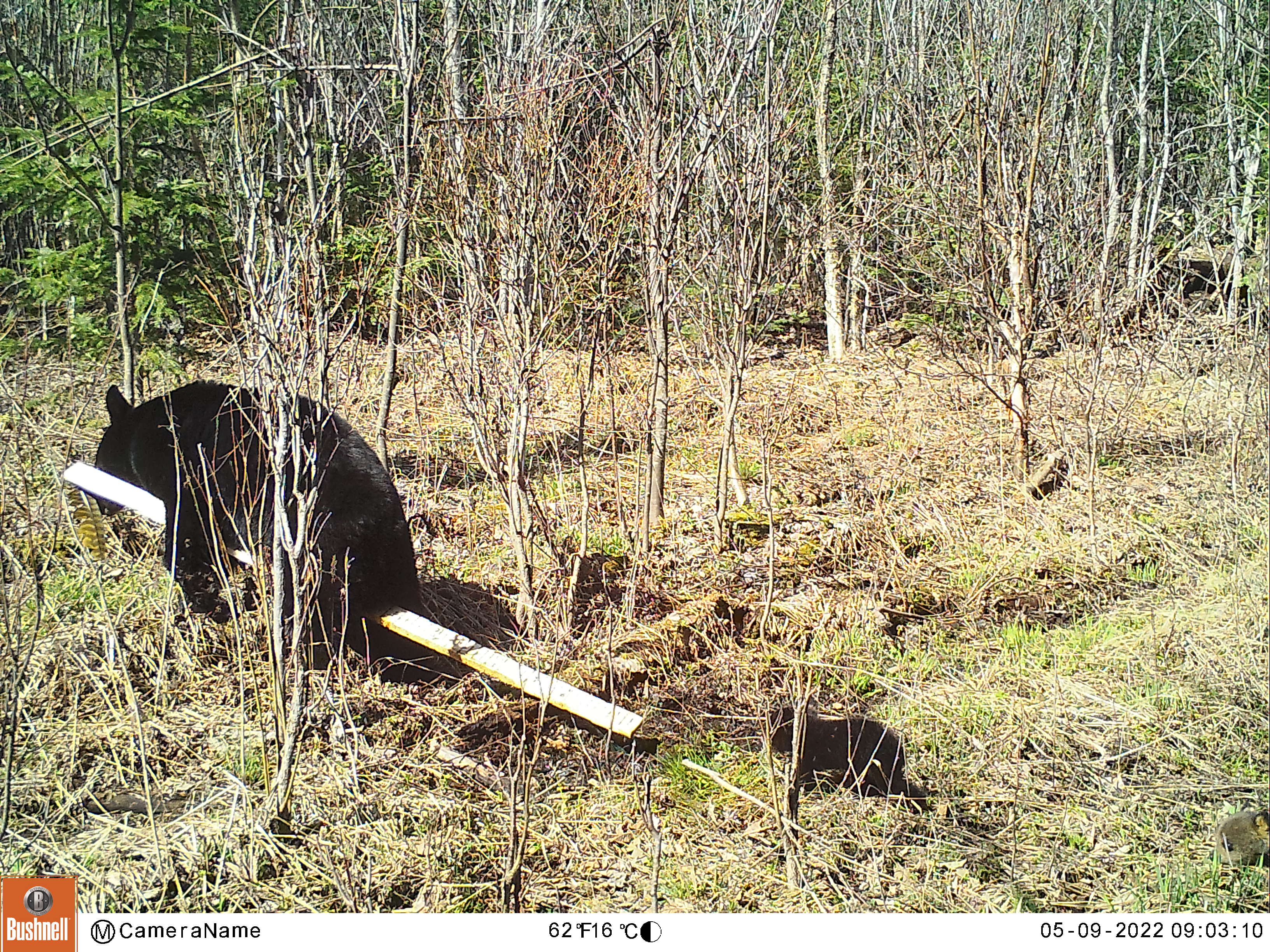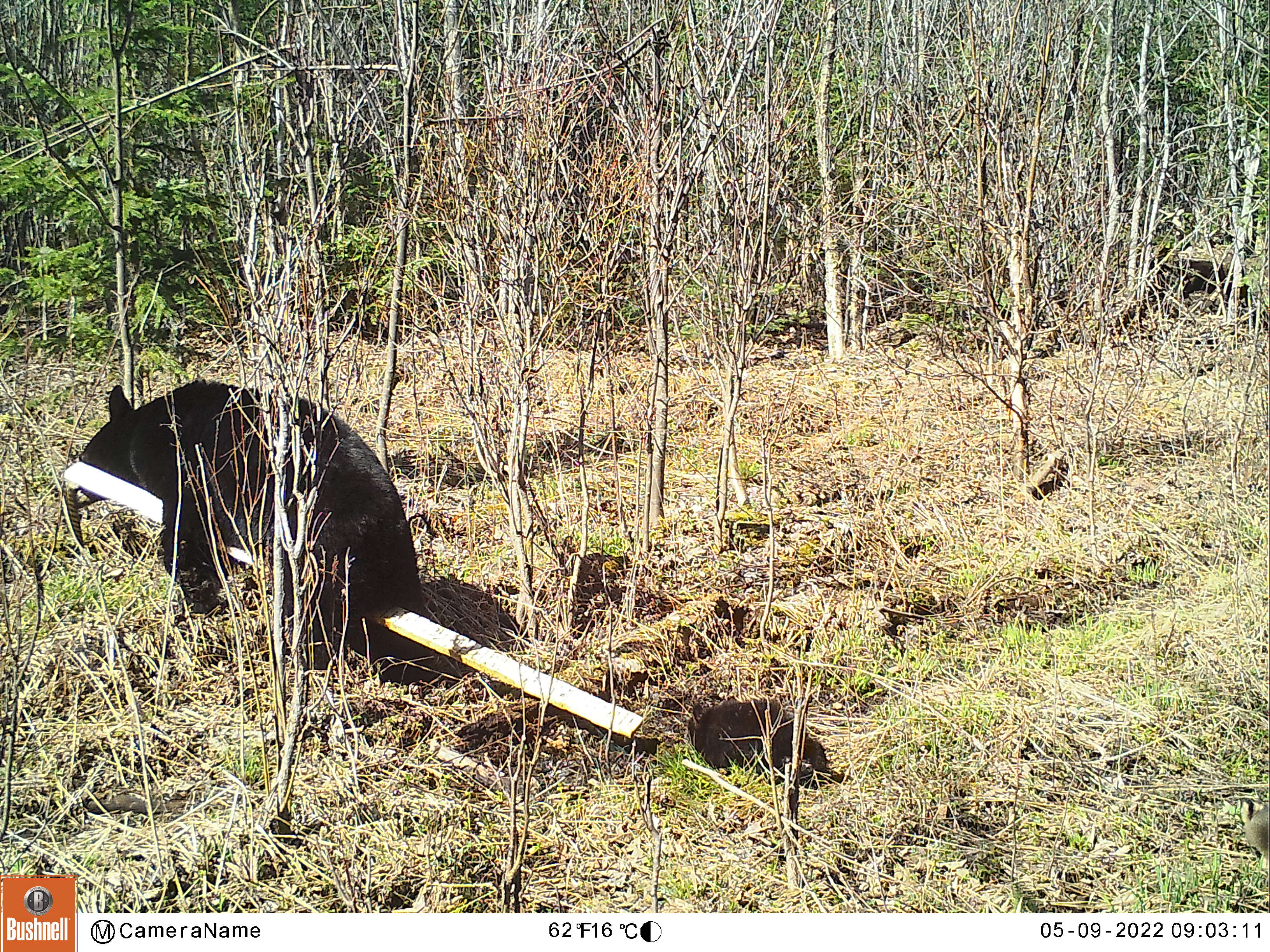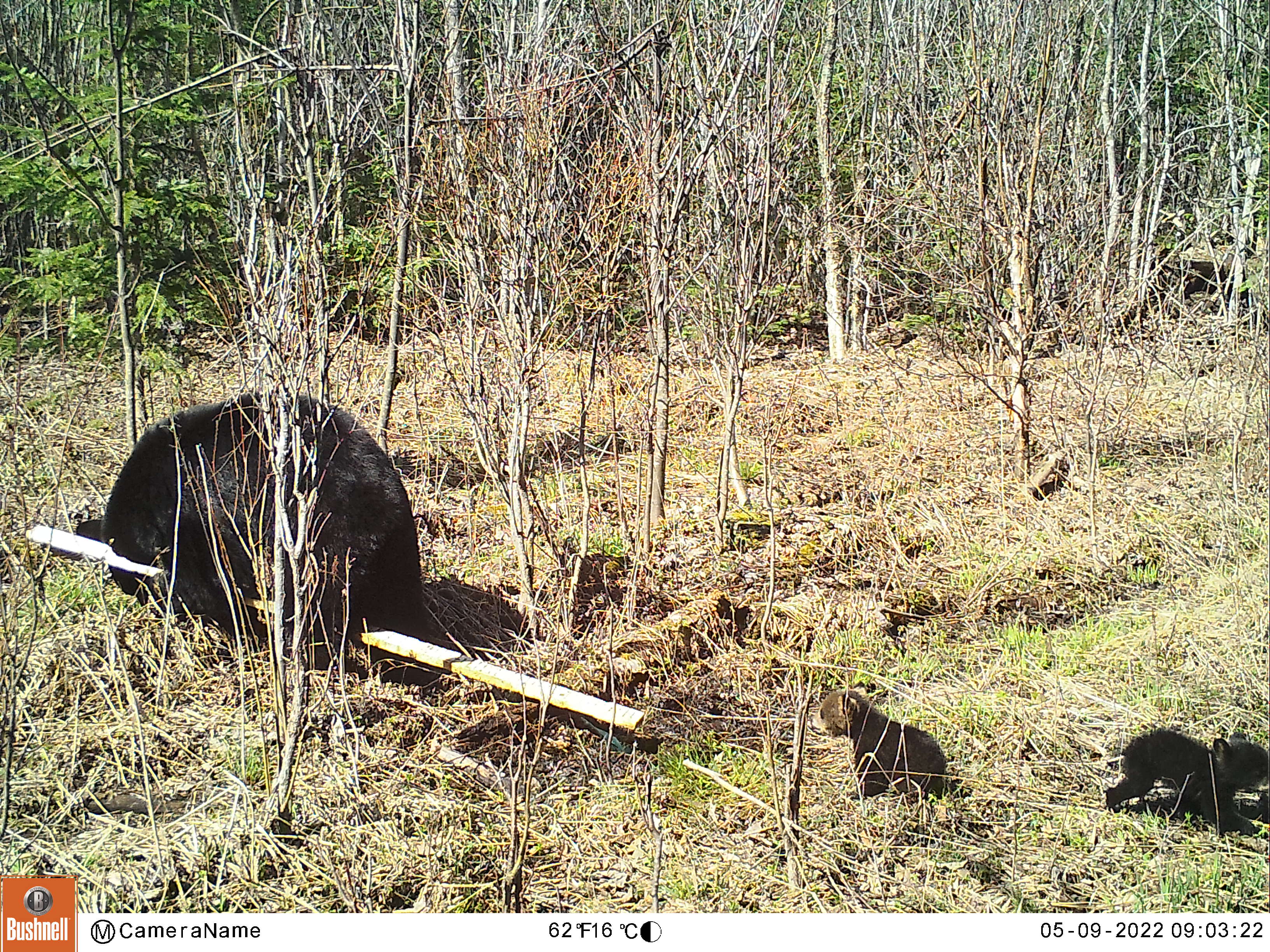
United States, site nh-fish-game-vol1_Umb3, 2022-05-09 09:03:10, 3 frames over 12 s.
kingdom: Animalia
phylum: Chordata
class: Mammalia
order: Carnivora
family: Ursidae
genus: Ursus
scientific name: Ursus americanus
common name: black bear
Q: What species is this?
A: Black bear (Ursus americanus).